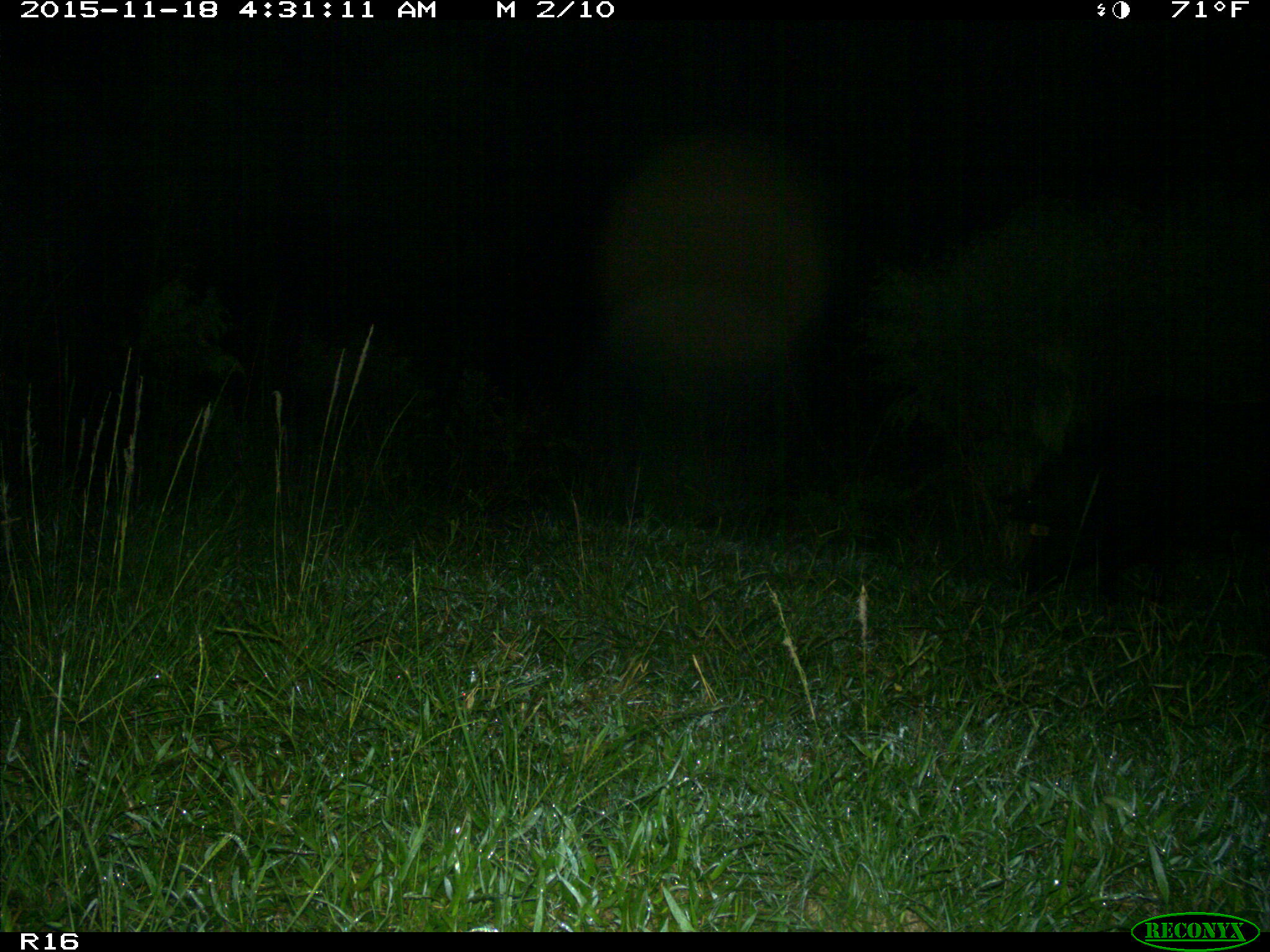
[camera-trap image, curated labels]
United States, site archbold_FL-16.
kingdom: Animalia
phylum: Chordata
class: Mammalia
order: Artiodactyla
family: Suidae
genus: Sus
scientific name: Sus scrofa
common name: wild boar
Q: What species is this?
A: Sus scrofa (wild boar).